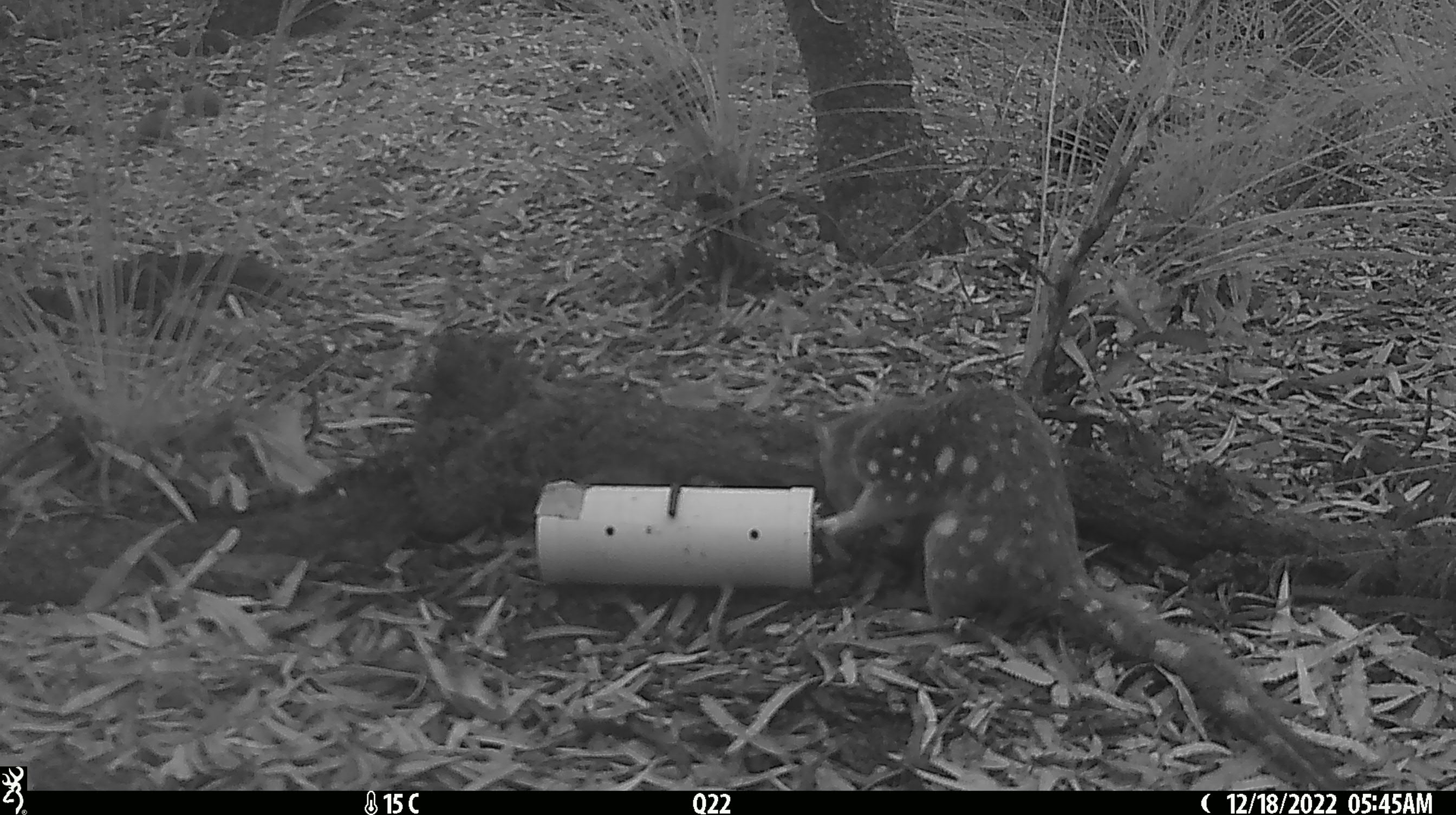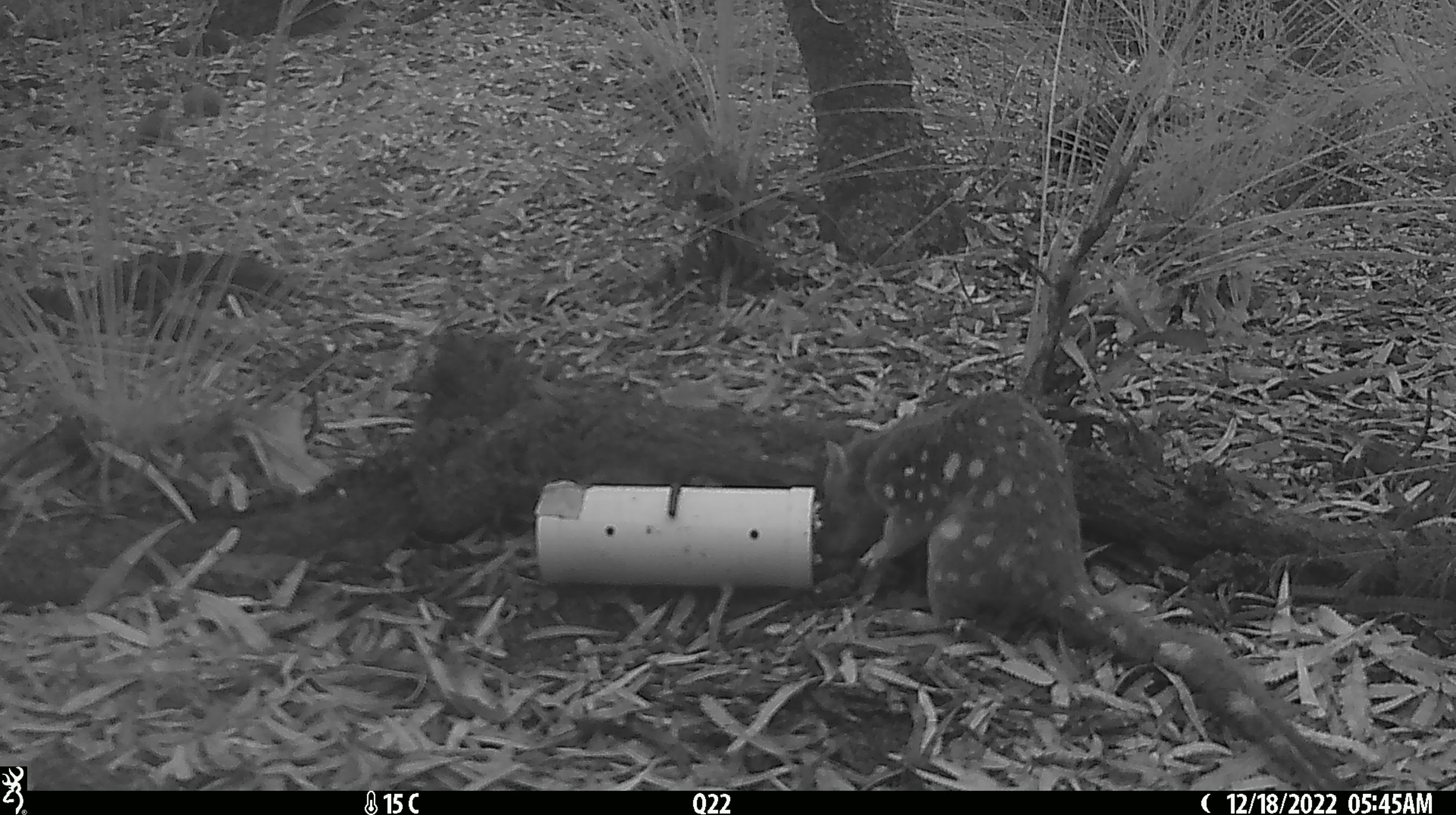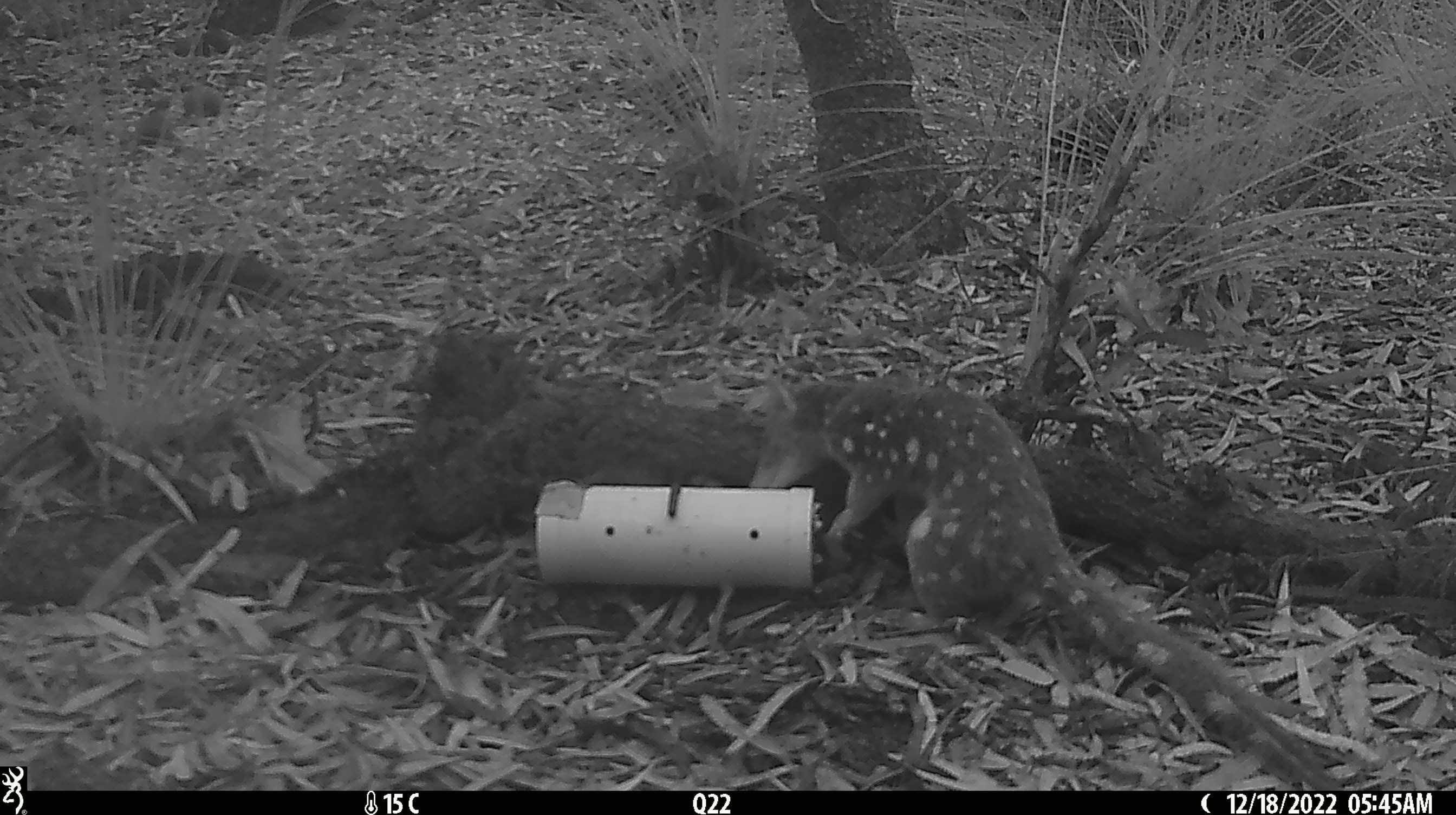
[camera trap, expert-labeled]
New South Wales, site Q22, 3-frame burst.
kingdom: Animalia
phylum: Chordata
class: Mammalia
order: Dasyuromorphia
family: Dasyuridae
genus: Dasyurus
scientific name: Dasyurus maculatus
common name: spotted-tailed quoll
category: quoll